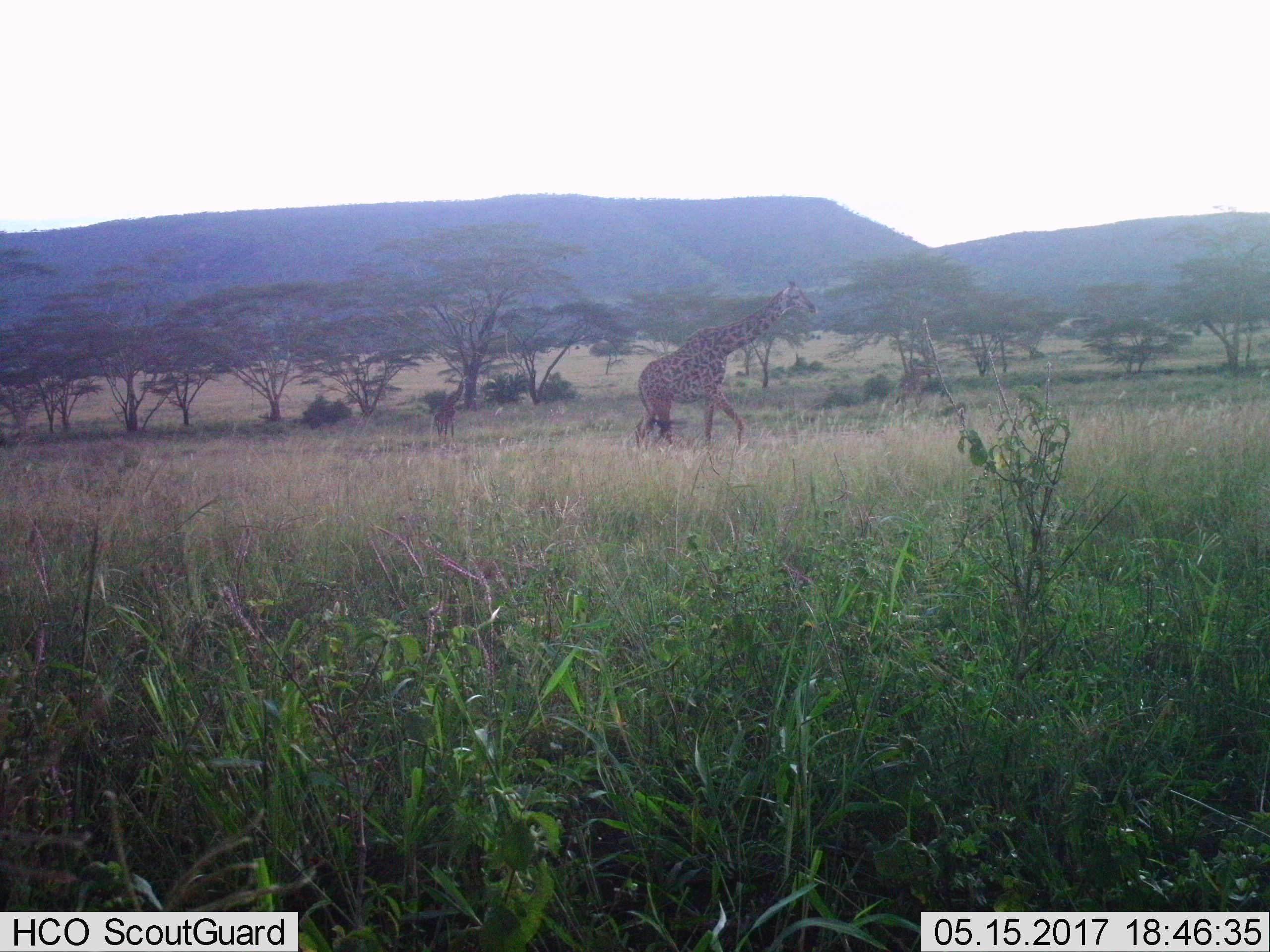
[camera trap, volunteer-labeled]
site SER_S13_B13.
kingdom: Animalia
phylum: Chordata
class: Mammalia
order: Artiodactyla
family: Giraffidae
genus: Giraffa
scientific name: Giraffa camelopardalis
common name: giraffe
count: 2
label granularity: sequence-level